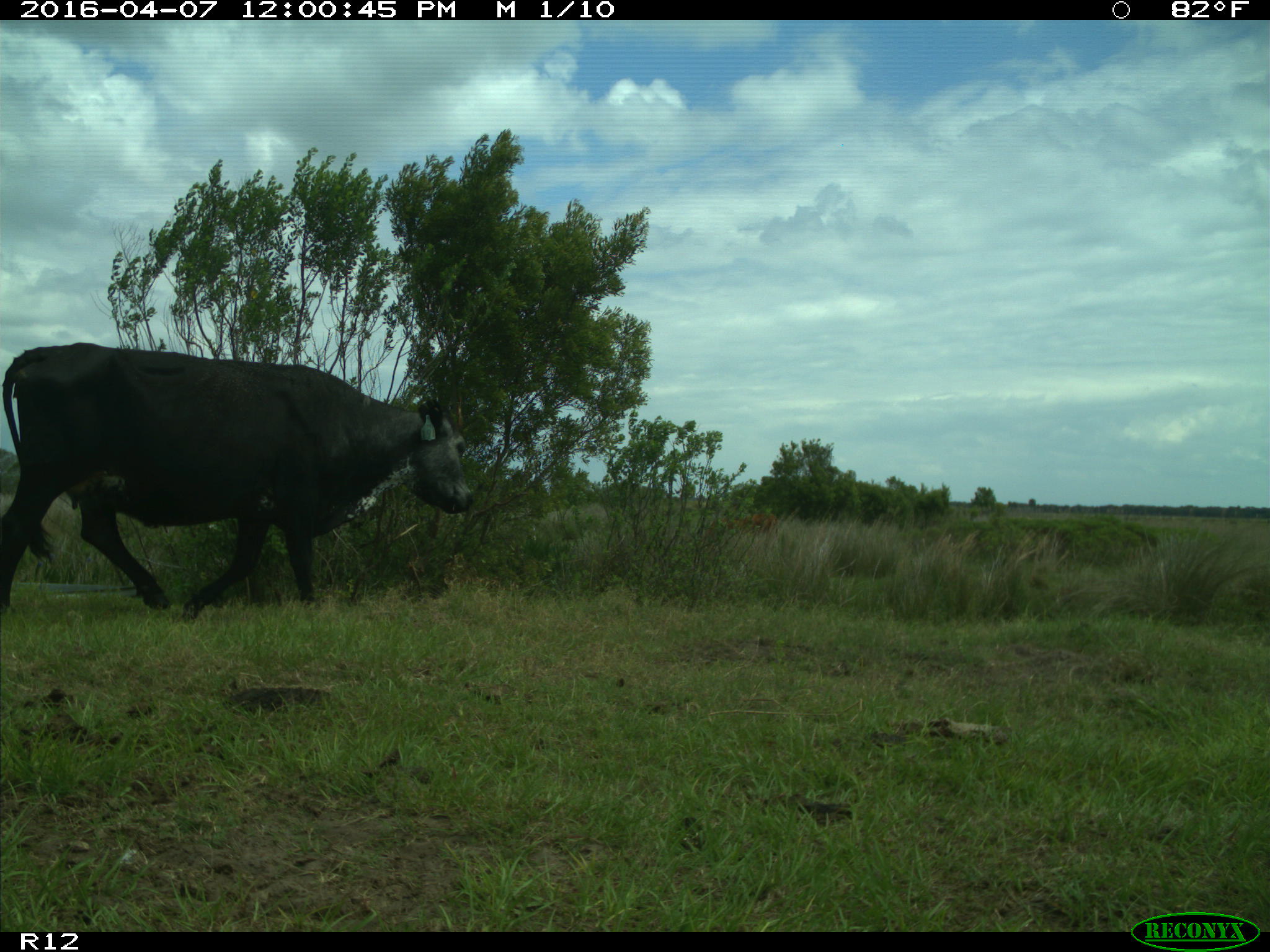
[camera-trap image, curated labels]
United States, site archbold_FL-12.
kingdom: Animalia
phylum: Chordata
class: Mammalia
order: Artiodactyla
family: Bovidae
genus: Bos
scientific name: Bos taurus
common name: domestic cow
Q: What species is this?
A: Bos taurus (domestic cow).